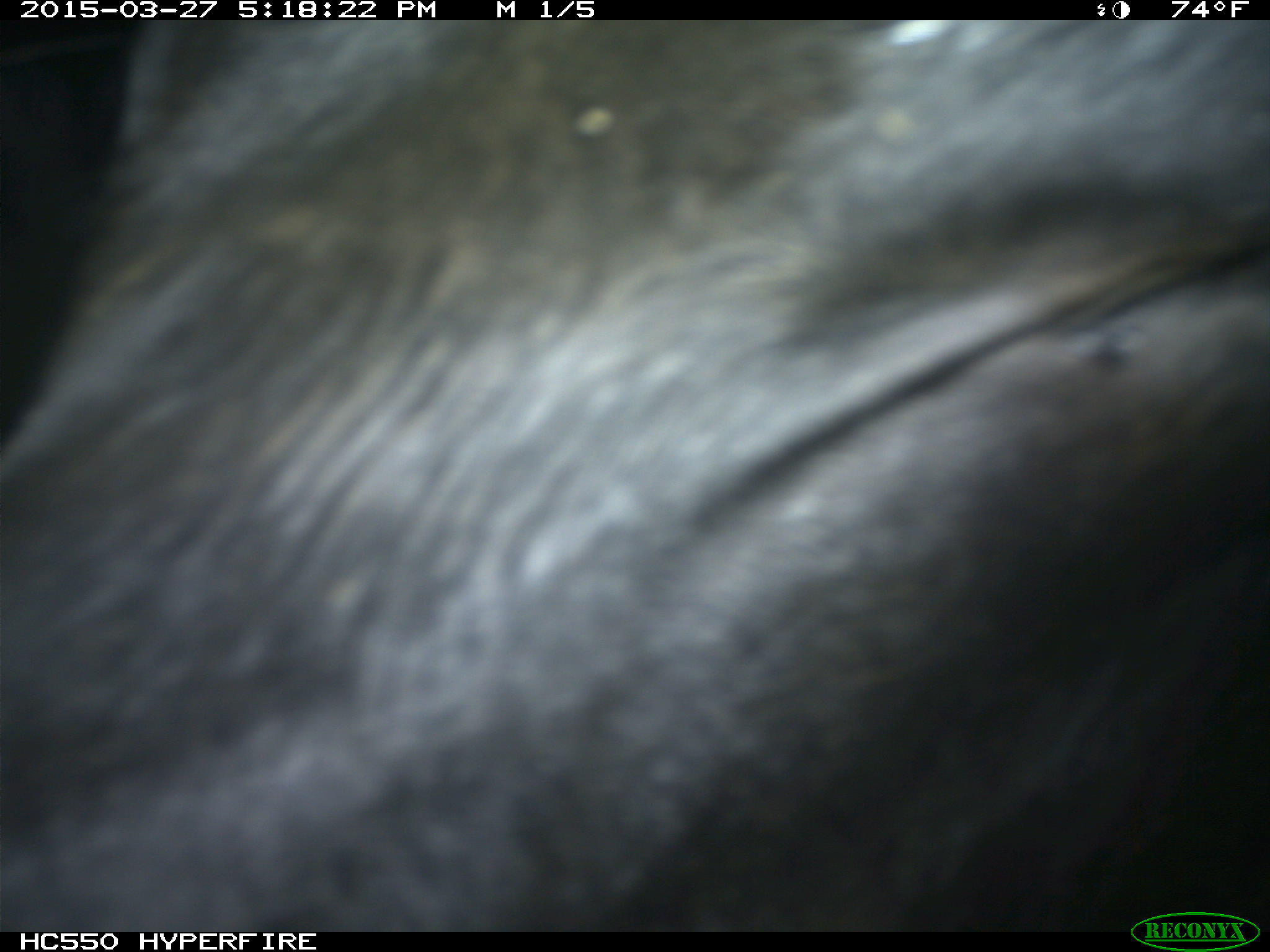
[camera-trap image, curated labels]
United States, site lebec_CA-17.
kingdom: Animalia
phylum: Chordata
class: Mammalia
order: Artiodactyla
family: Bovidae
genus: Bos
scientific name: Bos taurus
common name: domestic cow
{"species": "Bos taurus (domestic cow)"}